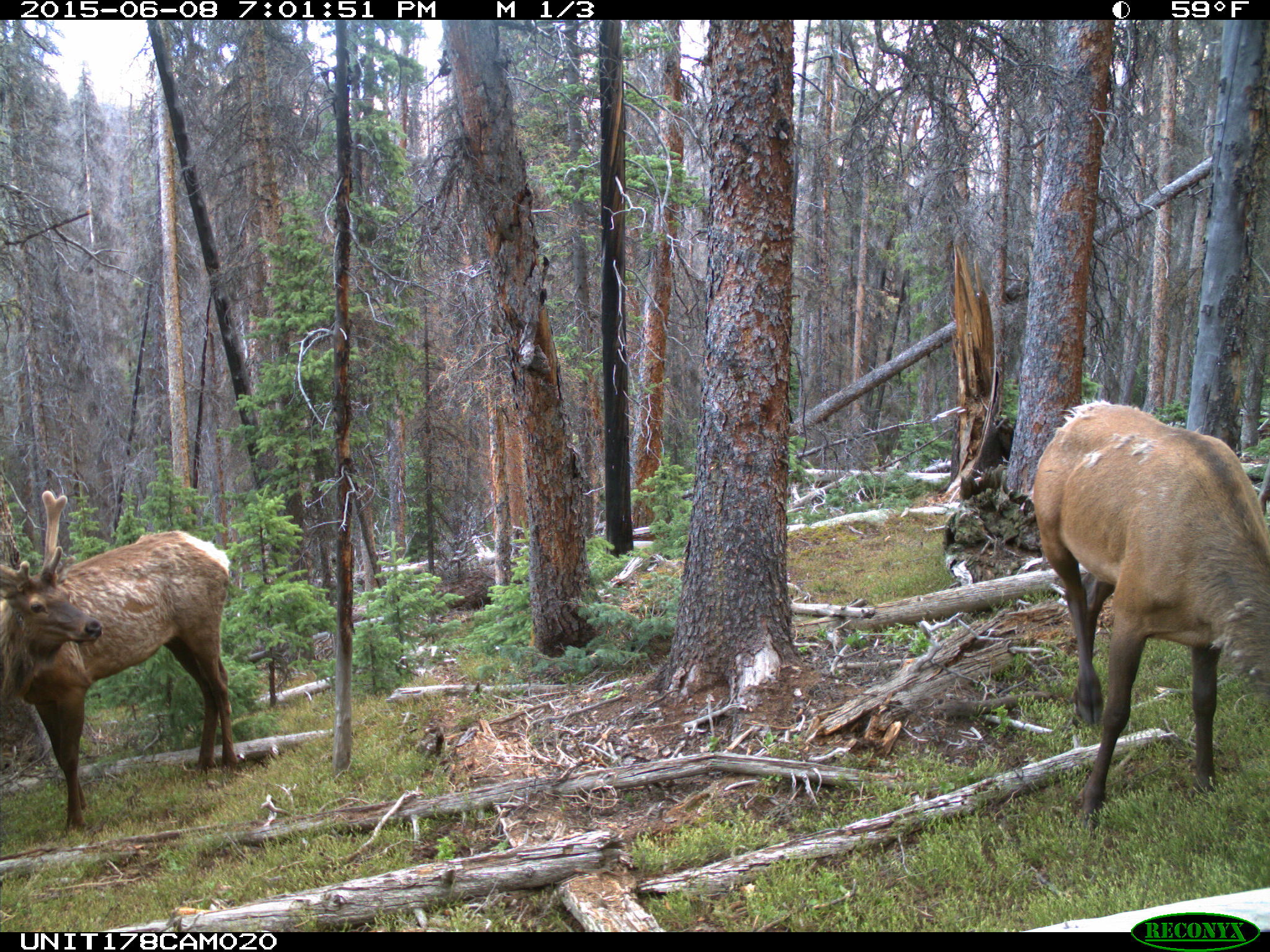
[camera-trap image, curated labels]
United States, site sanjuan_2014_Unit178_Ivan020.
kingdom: Animalia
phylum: Chordata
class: Mammalia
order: Artiodactyla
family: Cervidae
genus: Cervus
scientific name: Cervus elaphus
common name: red deer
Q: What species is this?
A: Cervus elaphus (red deer).